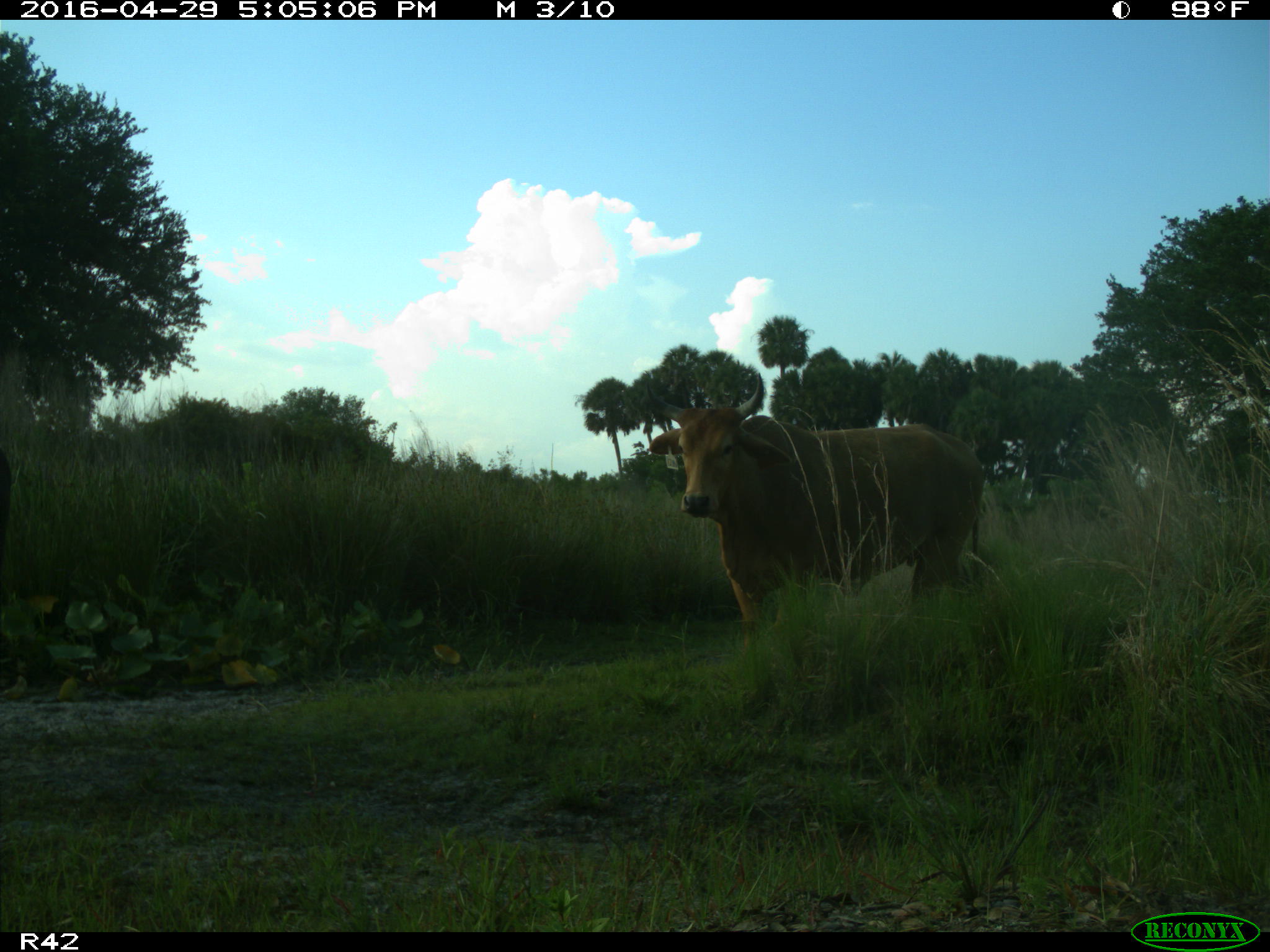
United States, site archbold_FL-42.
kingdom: Animalia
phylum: Chordata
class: Mammalia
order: Artiodactyla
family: Bovidae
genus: Bos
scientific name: Bos taurus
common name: domestic cow